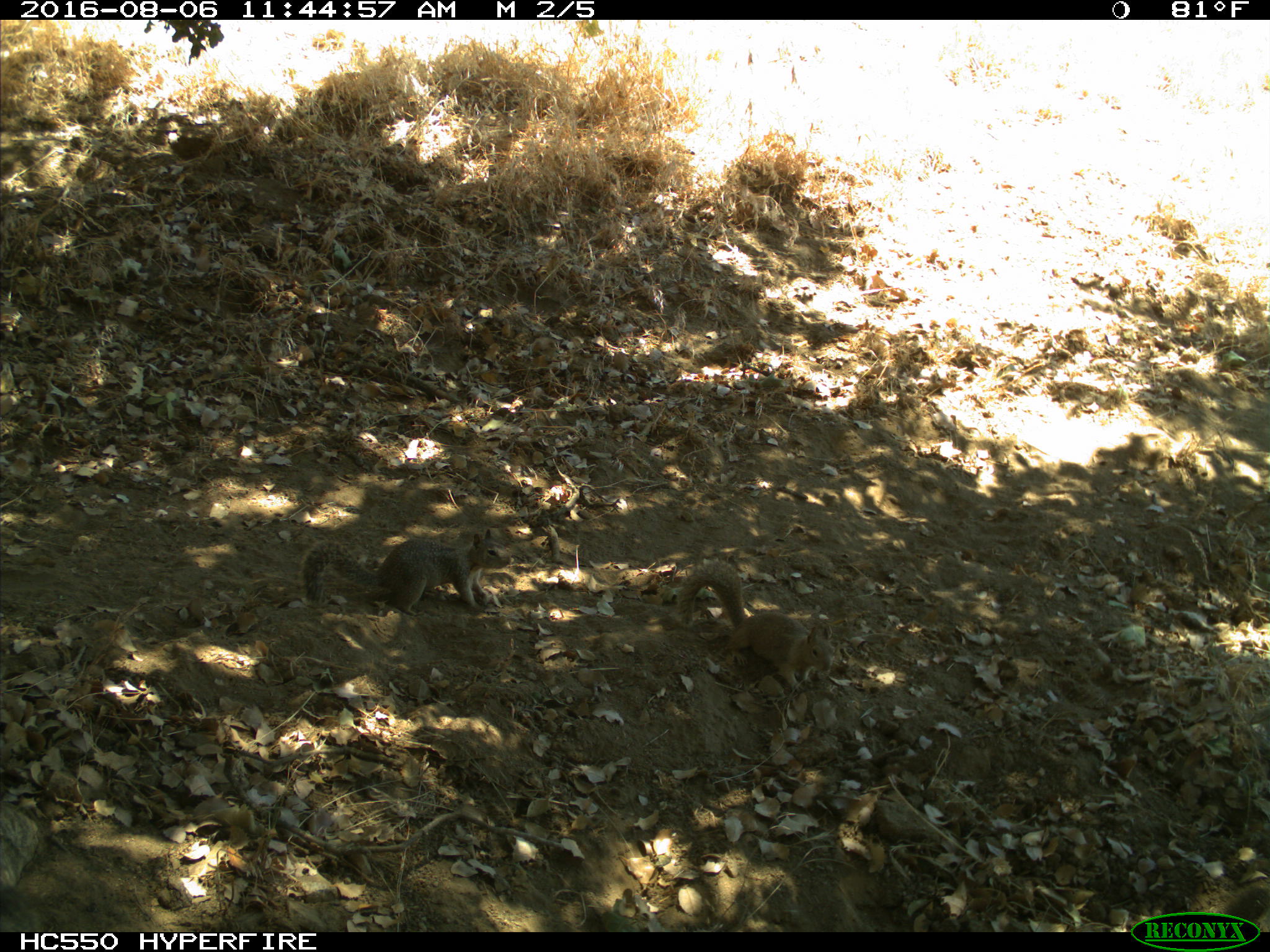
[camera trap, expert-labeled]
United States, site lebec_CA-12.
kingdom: Animalia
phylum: Chordata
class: Mammalia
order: Rodentia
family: Sciuridae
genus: Otospermophilus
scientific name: Otospermophilus beecheyi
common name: california ground squirrel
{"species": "Otospermophilus beecheyi (california ground squirrel)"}